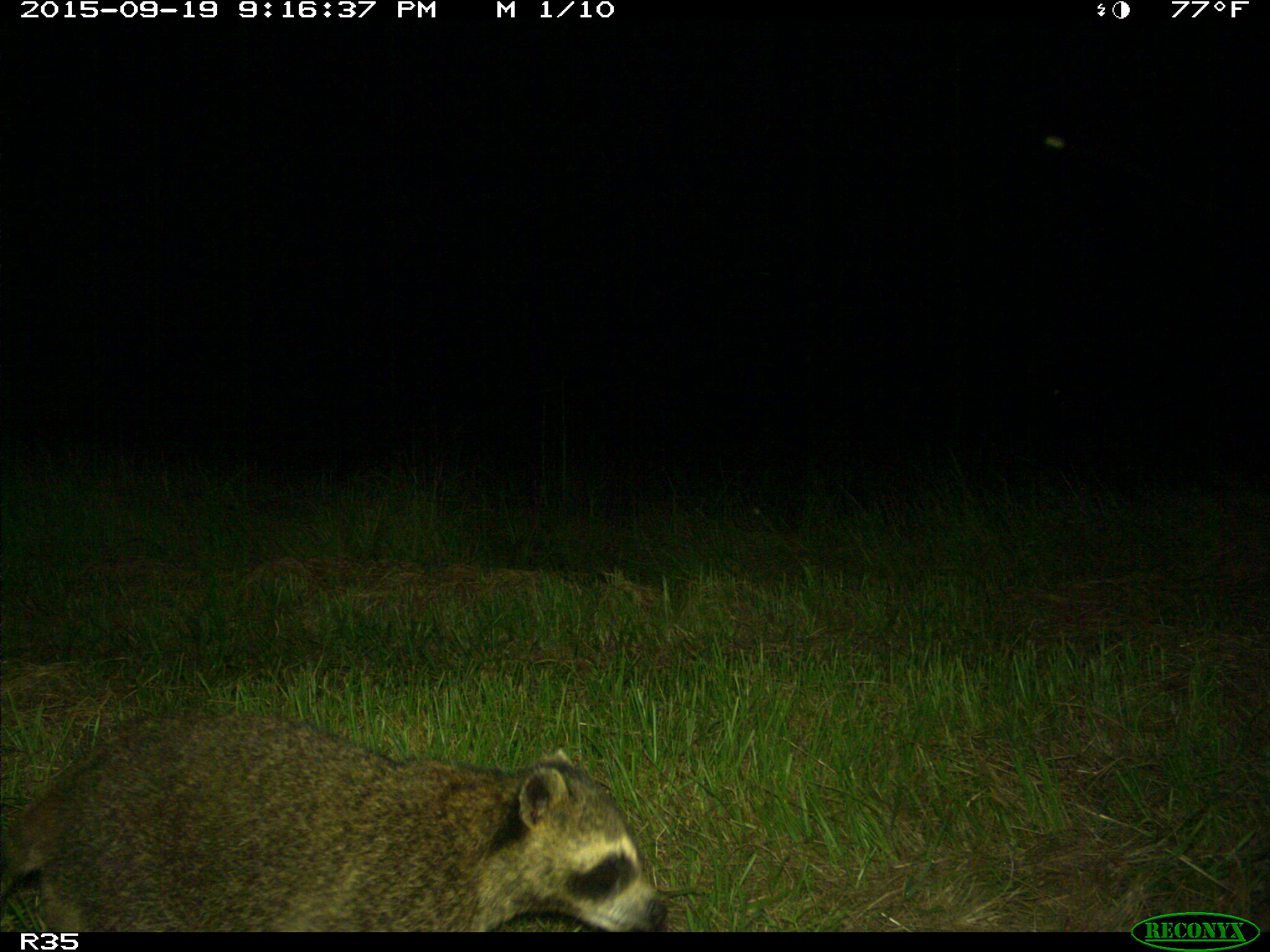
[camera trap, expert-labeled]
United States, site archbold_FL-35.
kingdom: Animalia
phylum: Chordata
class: Mammalia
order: Carnivora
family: Procyonidae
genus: Procyon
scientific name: Procyon lotor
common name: common raccoon